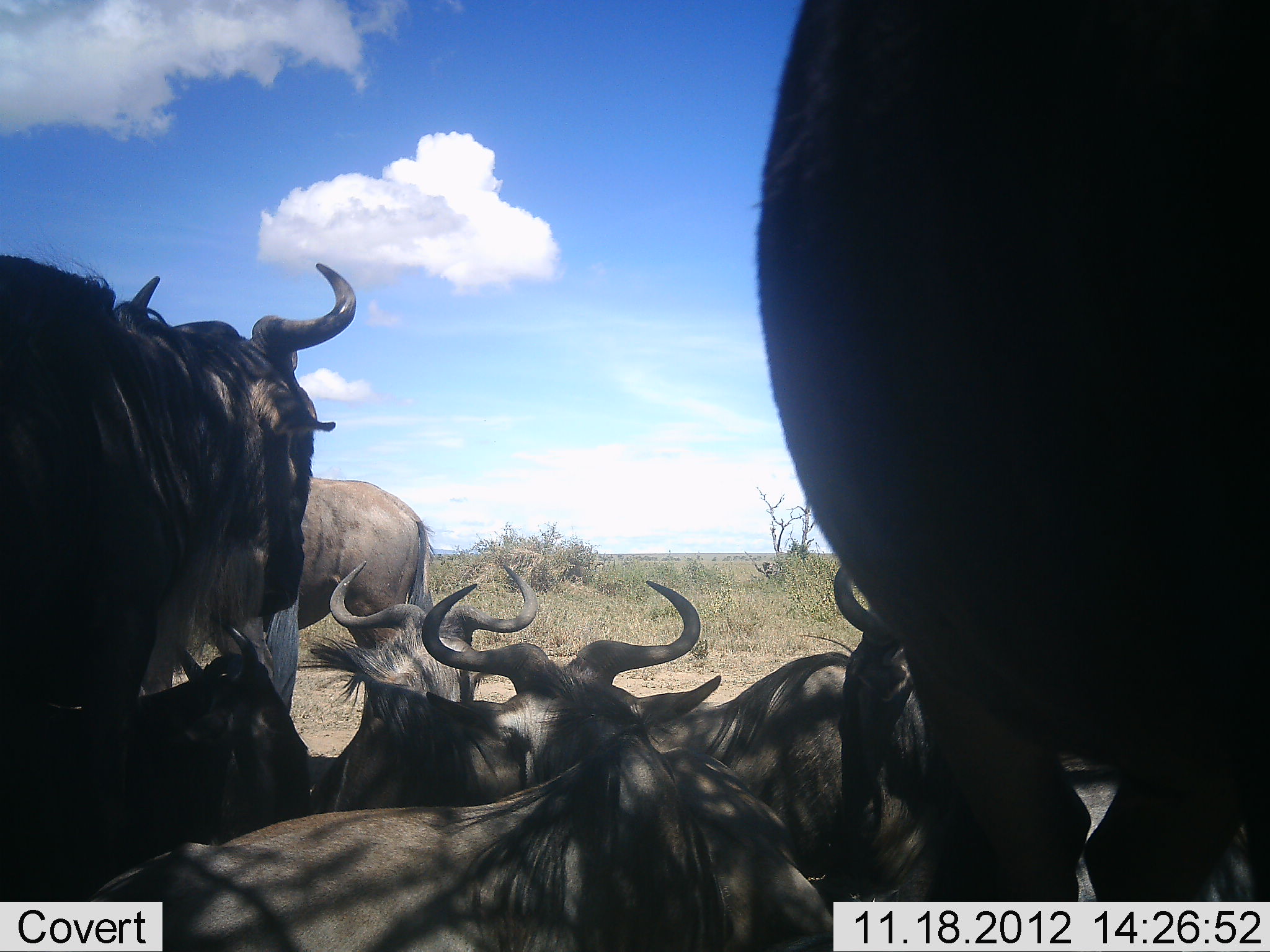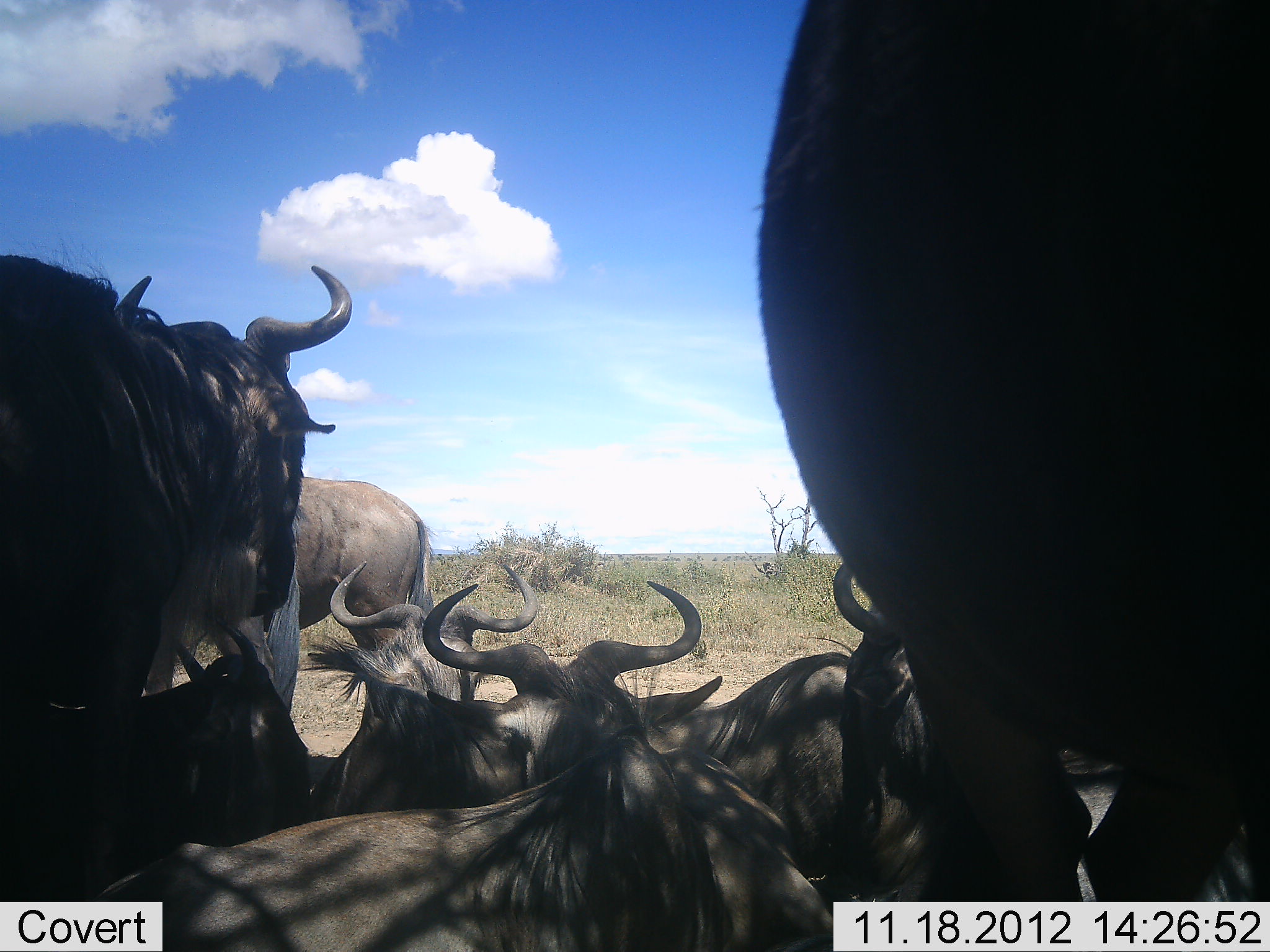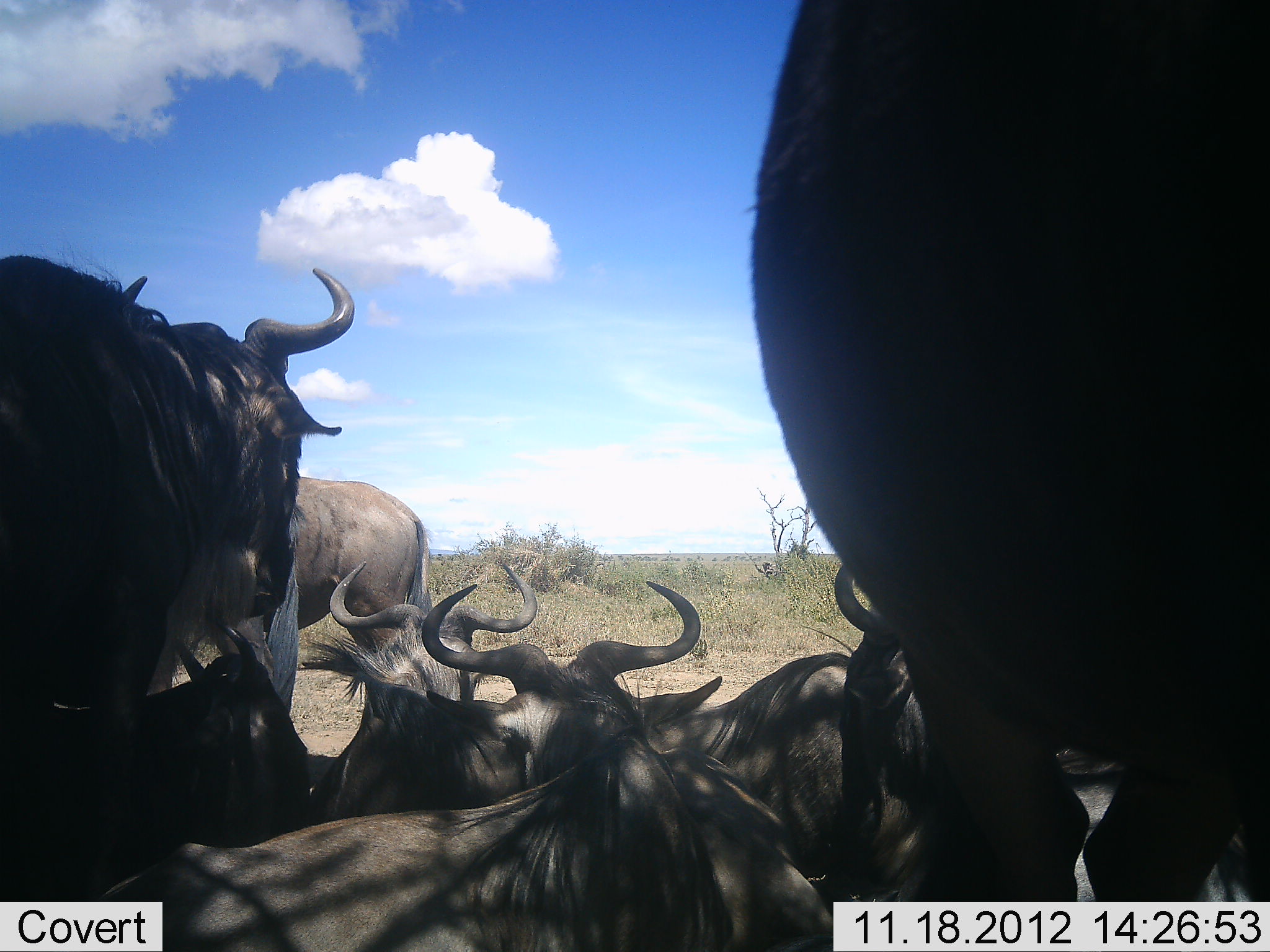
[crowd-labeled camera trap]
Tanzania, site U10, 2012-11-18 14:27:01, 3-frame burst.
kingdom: Animalia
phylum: Chordata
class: Mammalia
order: Artiodactyla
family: Bovidae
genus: Connochaetes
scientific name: Connochaetes taurinus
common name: blue wildebeest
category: wildebeest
Wildebeest (blue wildebeest) (Connochaetes taurinus), count 8. Behavior (volunteer vote fractions): standing 90%, resting 100%, moving 20%, interacting 40%. Young present (vote fraction): 0%. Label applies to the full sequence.